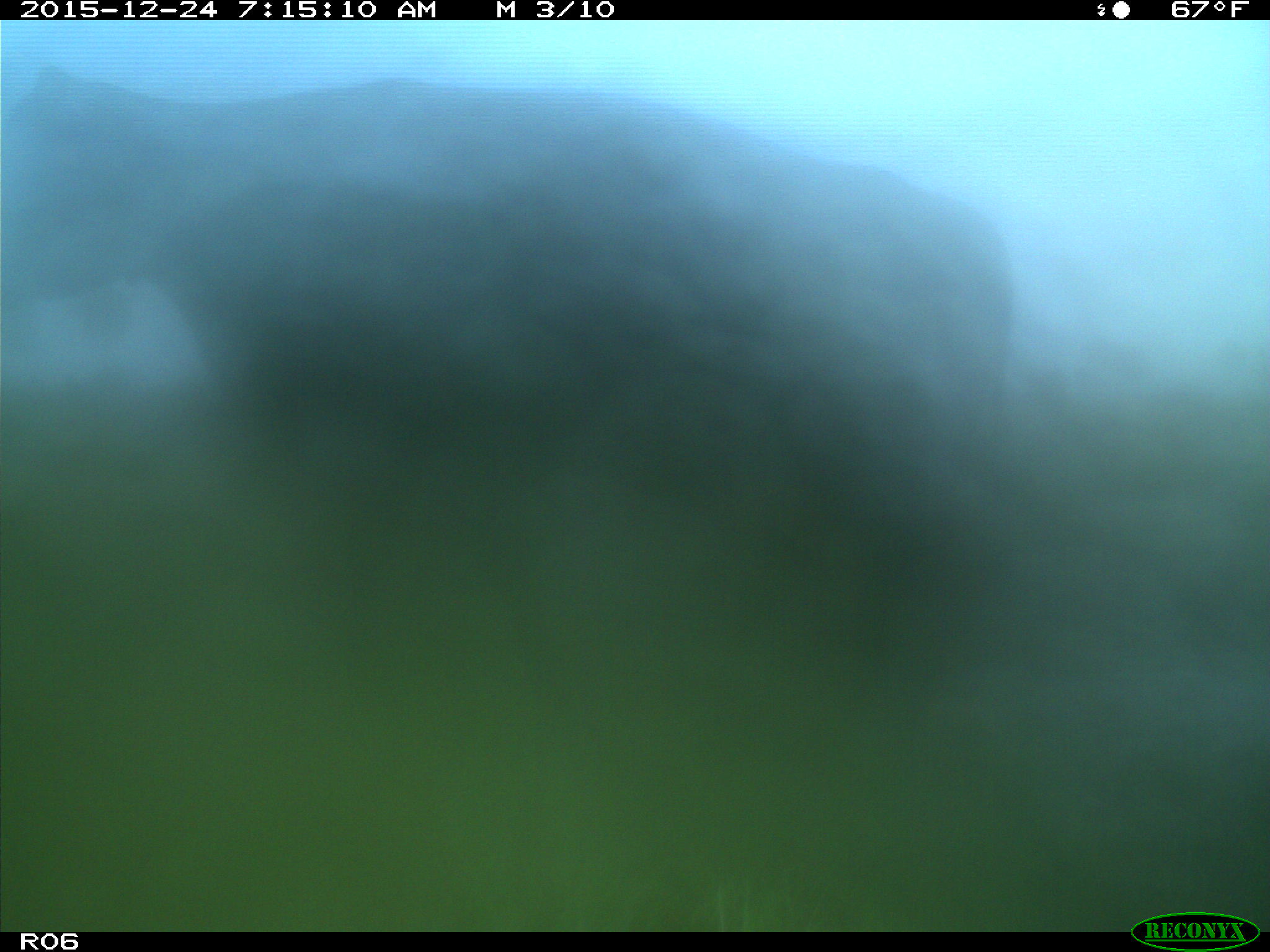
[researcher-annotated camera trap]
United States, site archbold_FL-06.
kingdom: Animalia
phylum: Chordata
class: Mammalia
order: Artiodactyla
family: Bovidae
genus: Bos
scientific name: Bos taurus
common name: domestic cow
Bos taurus (domestic cow).